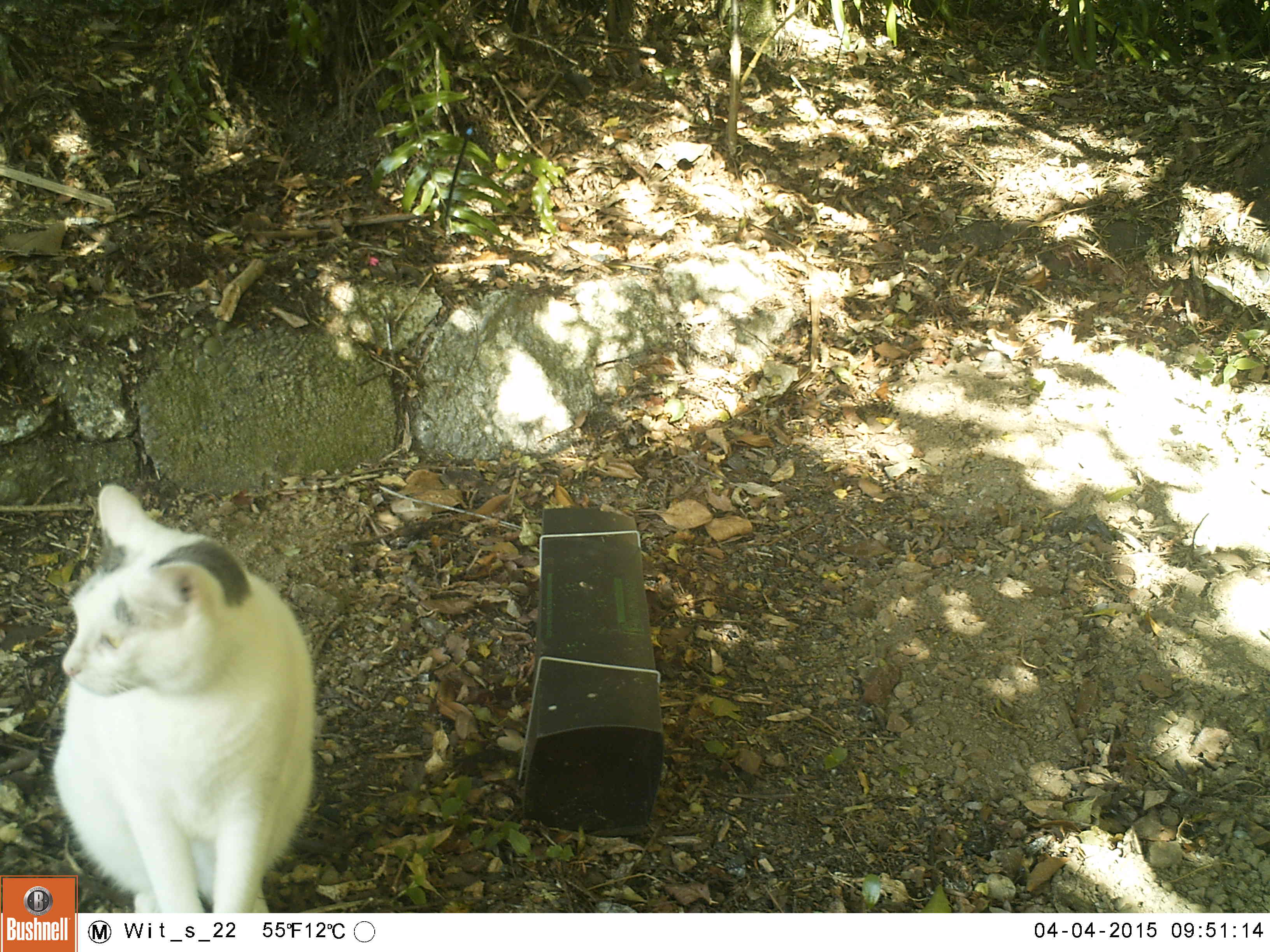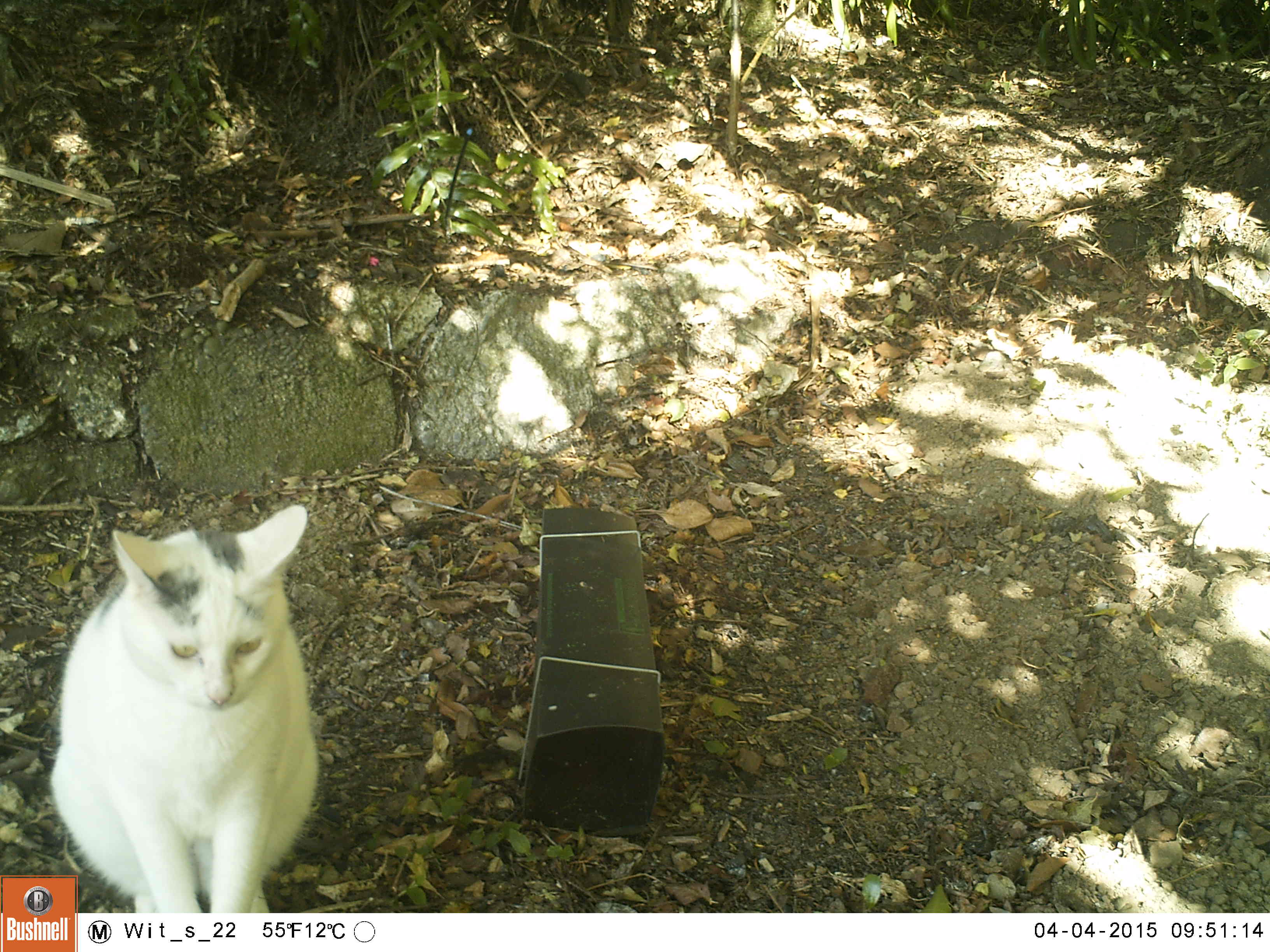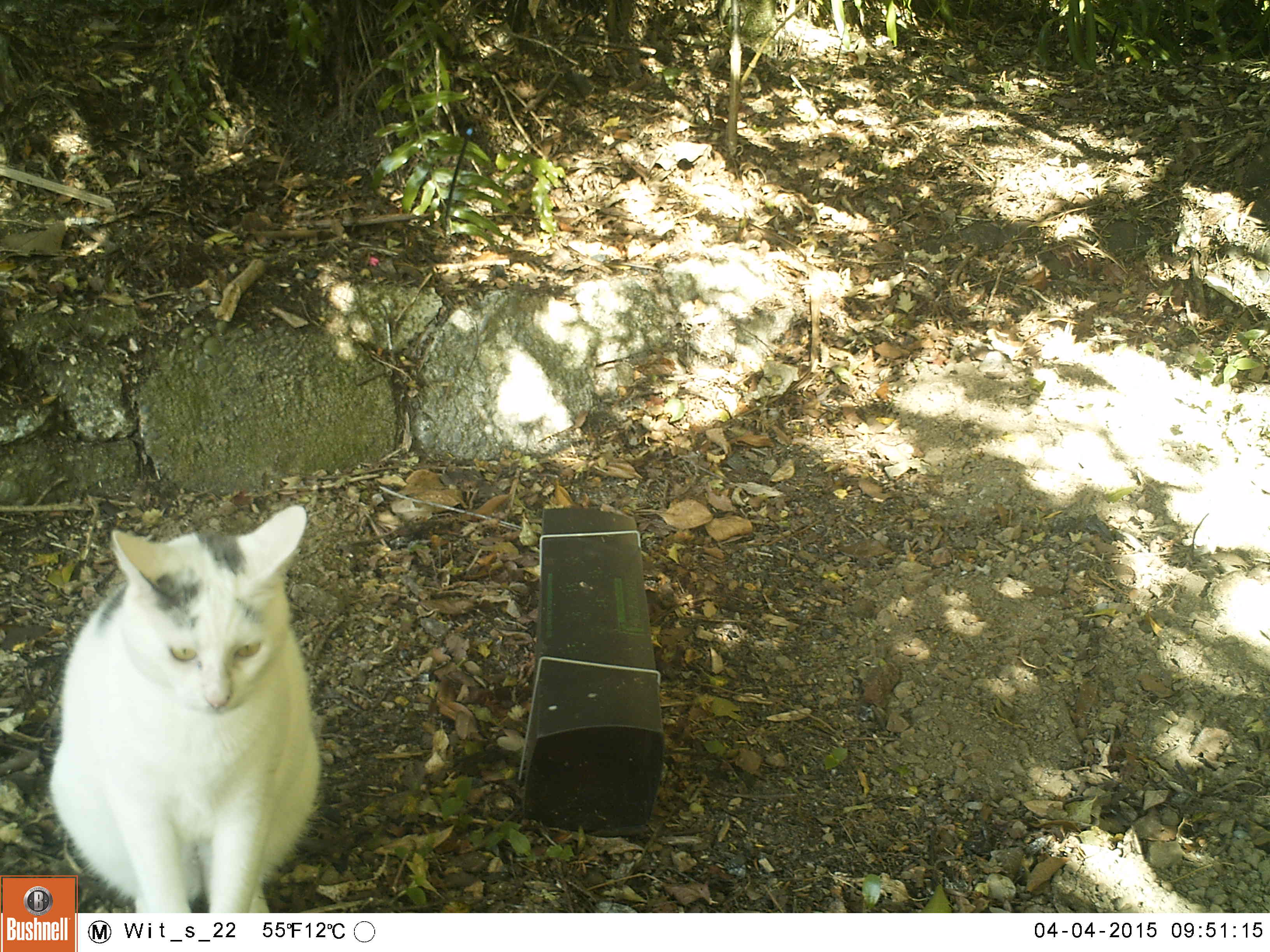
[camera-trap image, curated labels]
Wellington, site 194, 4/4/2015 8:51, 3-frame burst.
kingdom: Animalia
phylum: Chordata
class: Mammalia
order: Carnivora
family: Felidae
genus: Felis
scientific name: Felis catus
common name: cat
Cat (Felis catus).